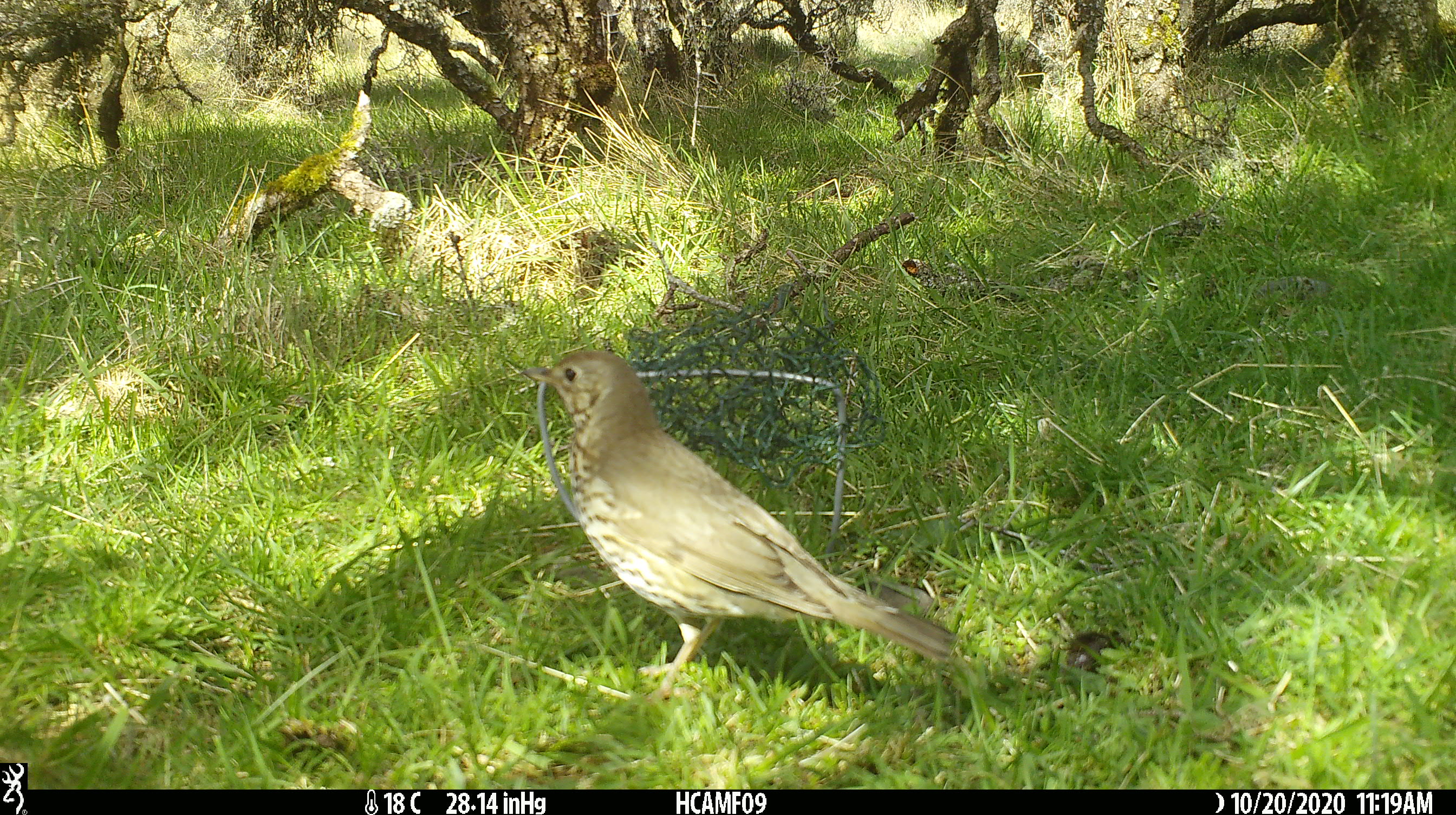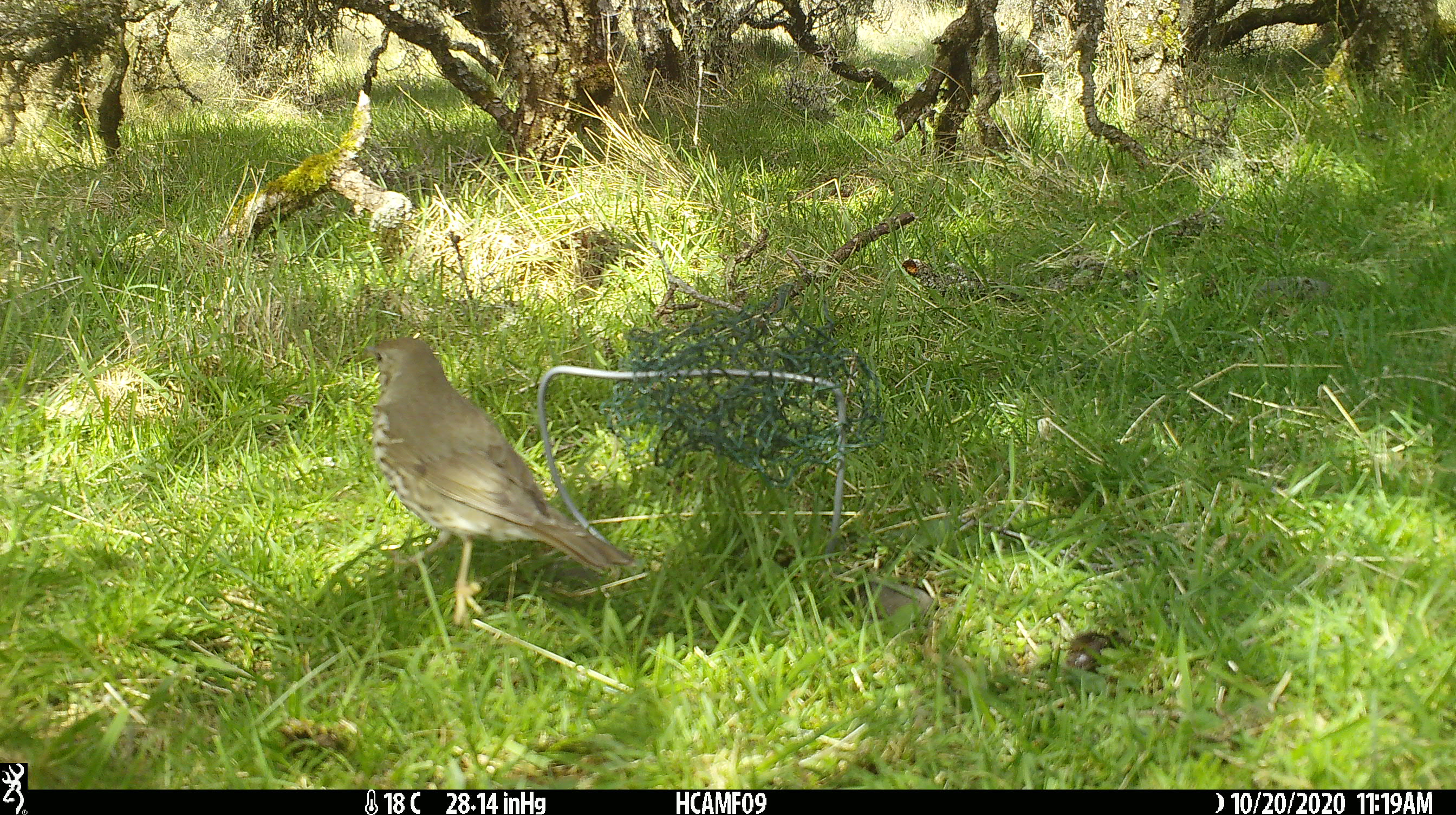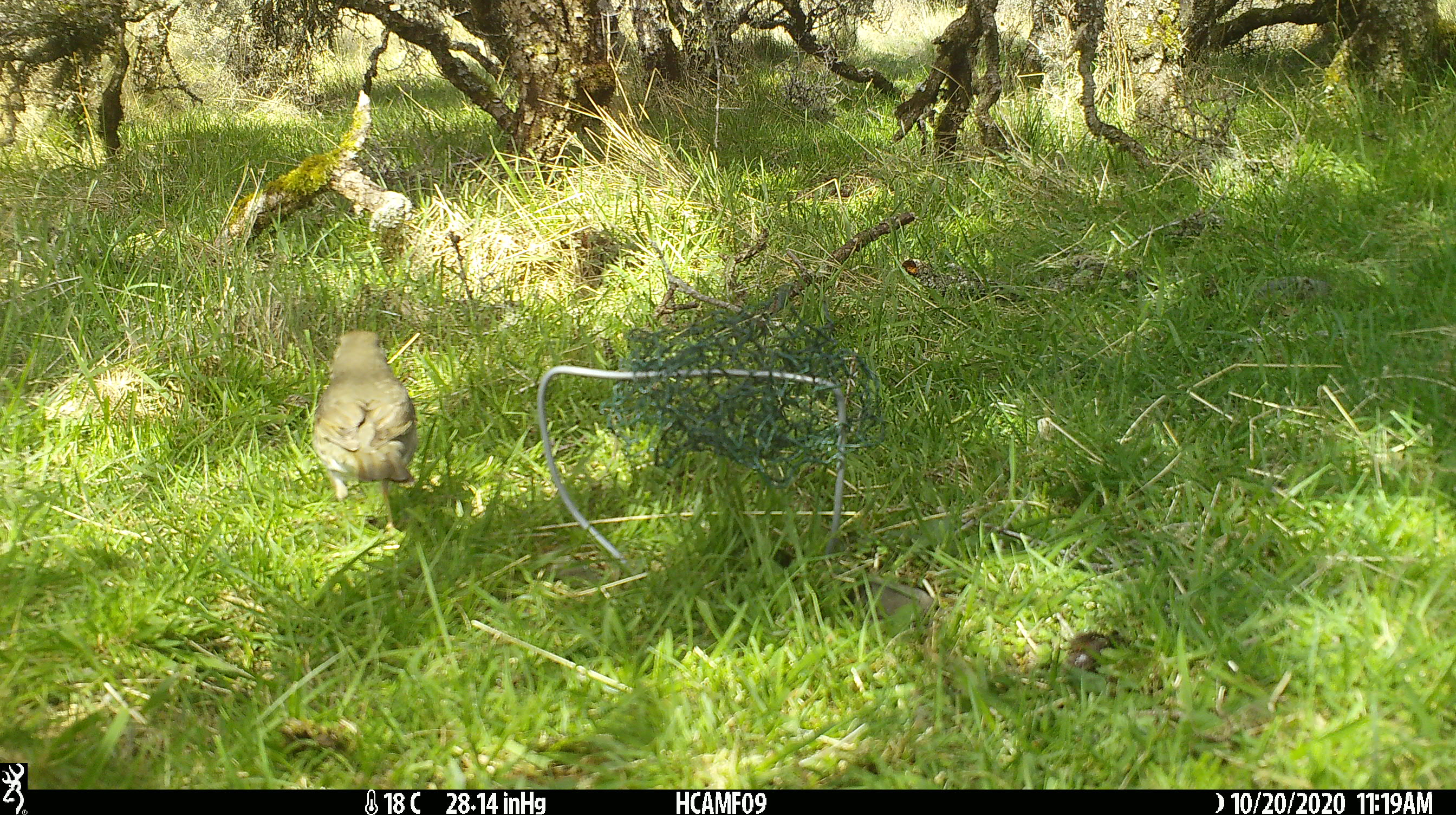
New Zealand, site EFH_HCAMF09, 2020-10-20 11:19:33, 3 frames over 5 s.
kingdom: Animalia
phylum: Chordata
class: Aves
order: Passeriformes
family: Turdidae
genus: Turdus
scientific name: Turdus philomelos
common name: song thrush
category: thrush